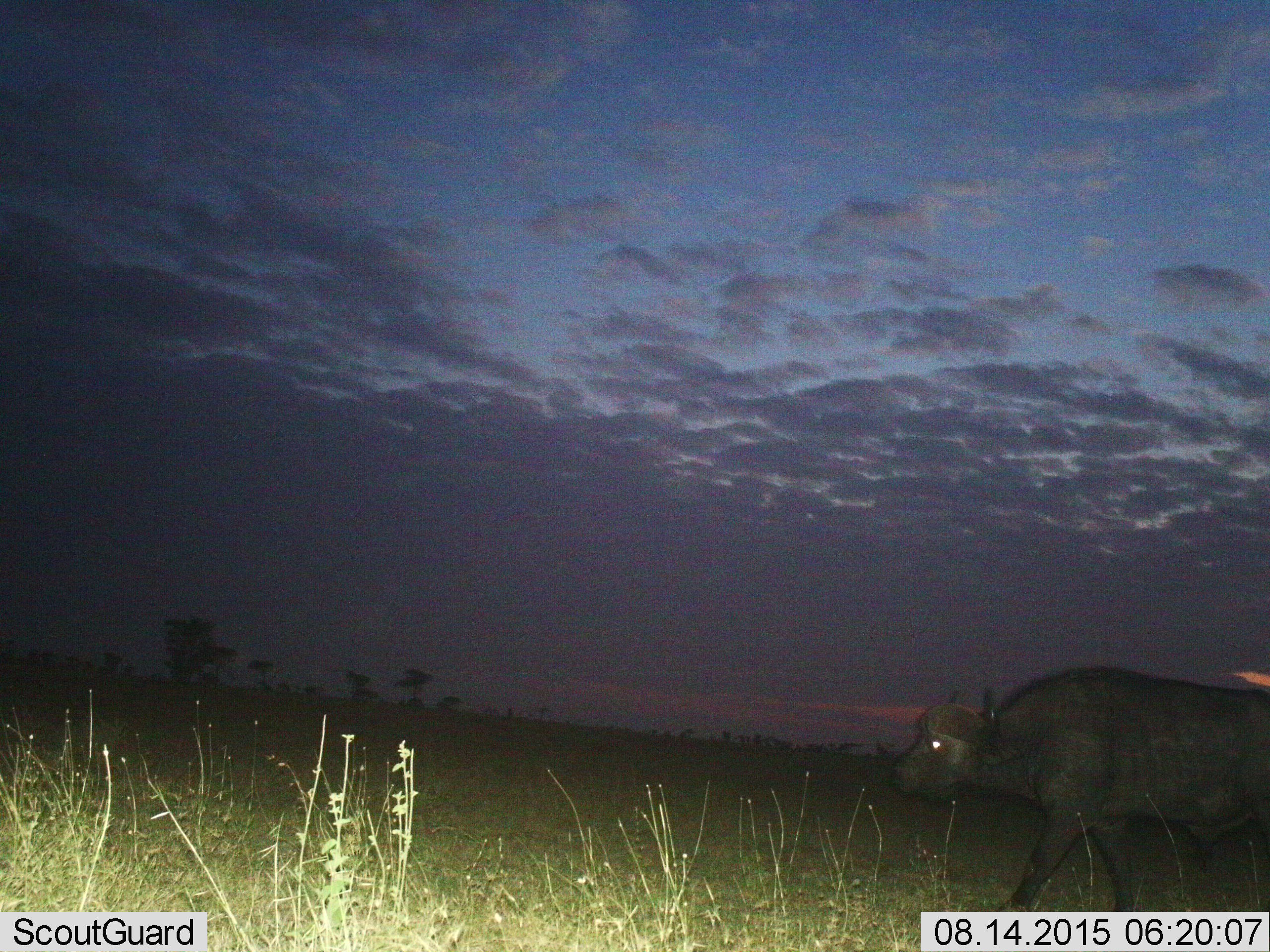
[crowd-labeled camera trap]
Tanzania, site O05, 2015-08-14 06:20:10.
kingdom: Animalia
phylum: Chordata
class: Mammalia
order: Artiodactyla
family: Bovidae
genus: Syncerus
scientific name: Syncerus caffer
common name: cape buffalo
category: buffalo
Buffalo (cape buffalo) (Syncerus caffer), count 1. Behavior (volunteer vote fractions): standing 14%, resting 0%, moving 86%, interacting 0%. Young present (vote fraction): 0%. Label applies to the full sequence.